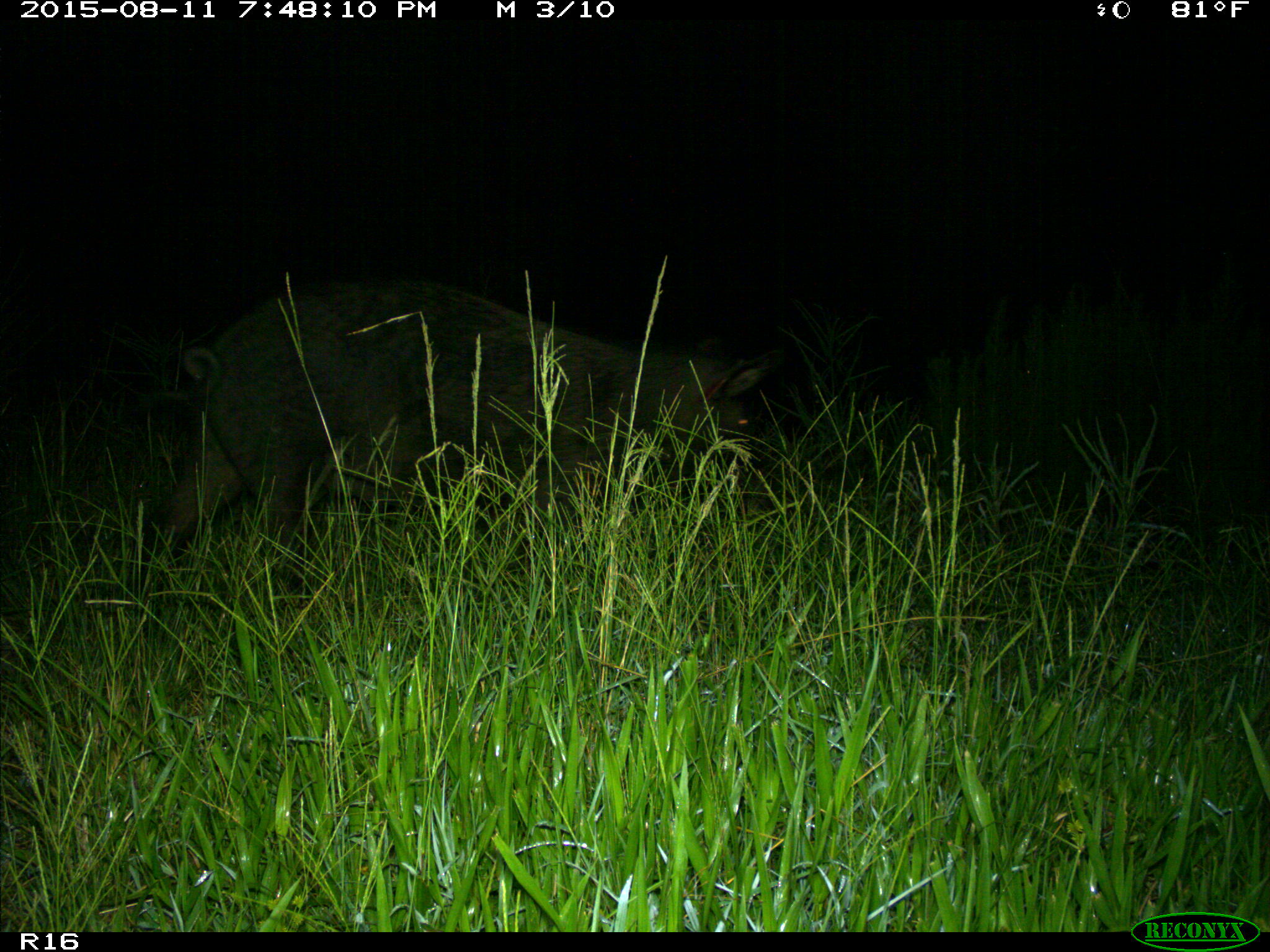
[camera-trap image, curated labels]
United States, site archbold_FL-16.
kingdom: Animalia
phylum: Chordata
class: Mammalia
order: Artiodactyla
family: Suidae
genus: Sus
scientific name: Sus scrofa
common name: wild boar